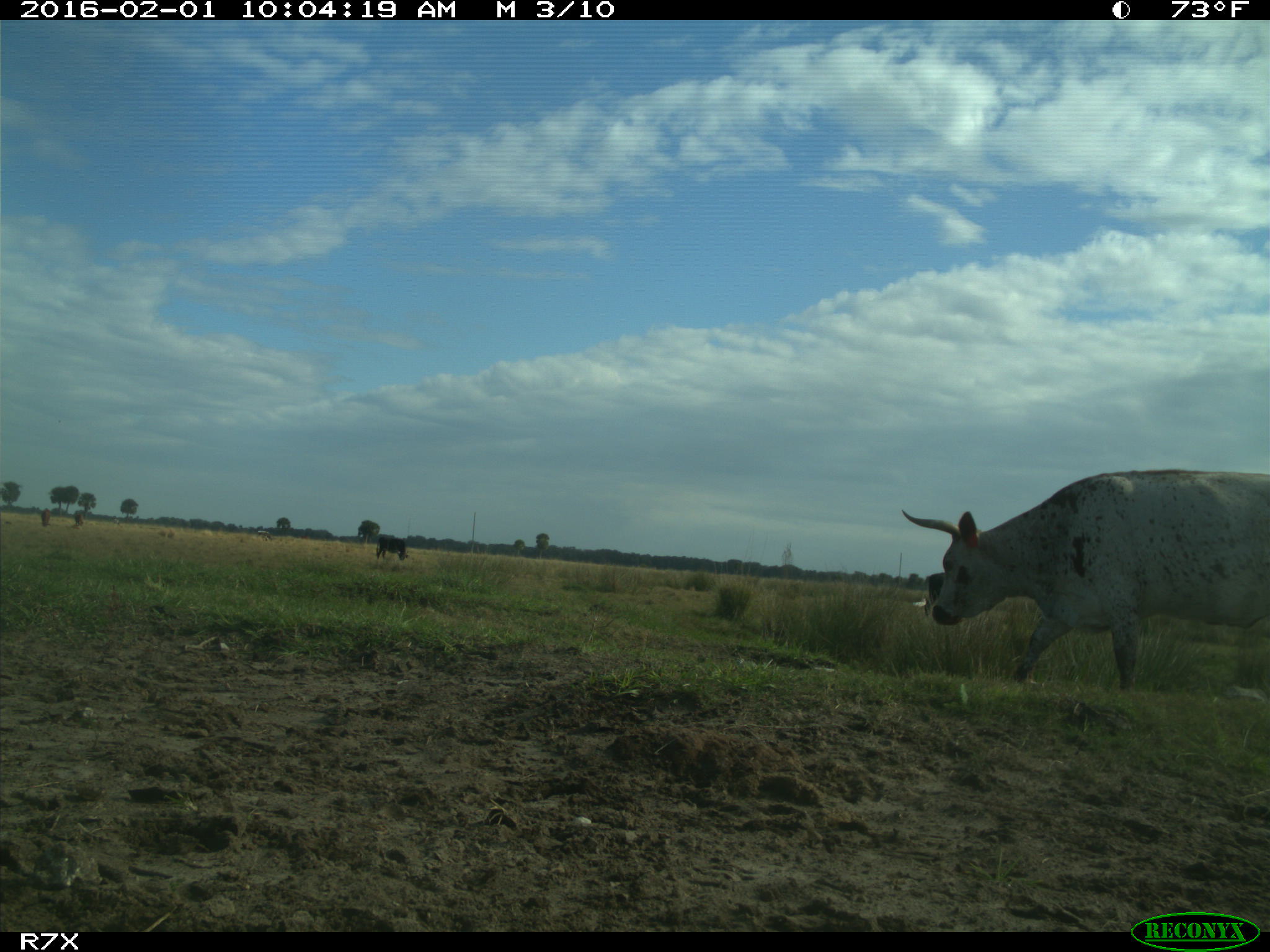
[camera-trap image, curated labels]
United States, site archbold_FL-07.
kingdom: Animalia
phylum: Chordata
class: Mammalia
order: Artiodactyla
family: Bovidae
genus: Bos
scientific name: Bos taurus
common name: domestic cow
Bos taurus (domestic cow).